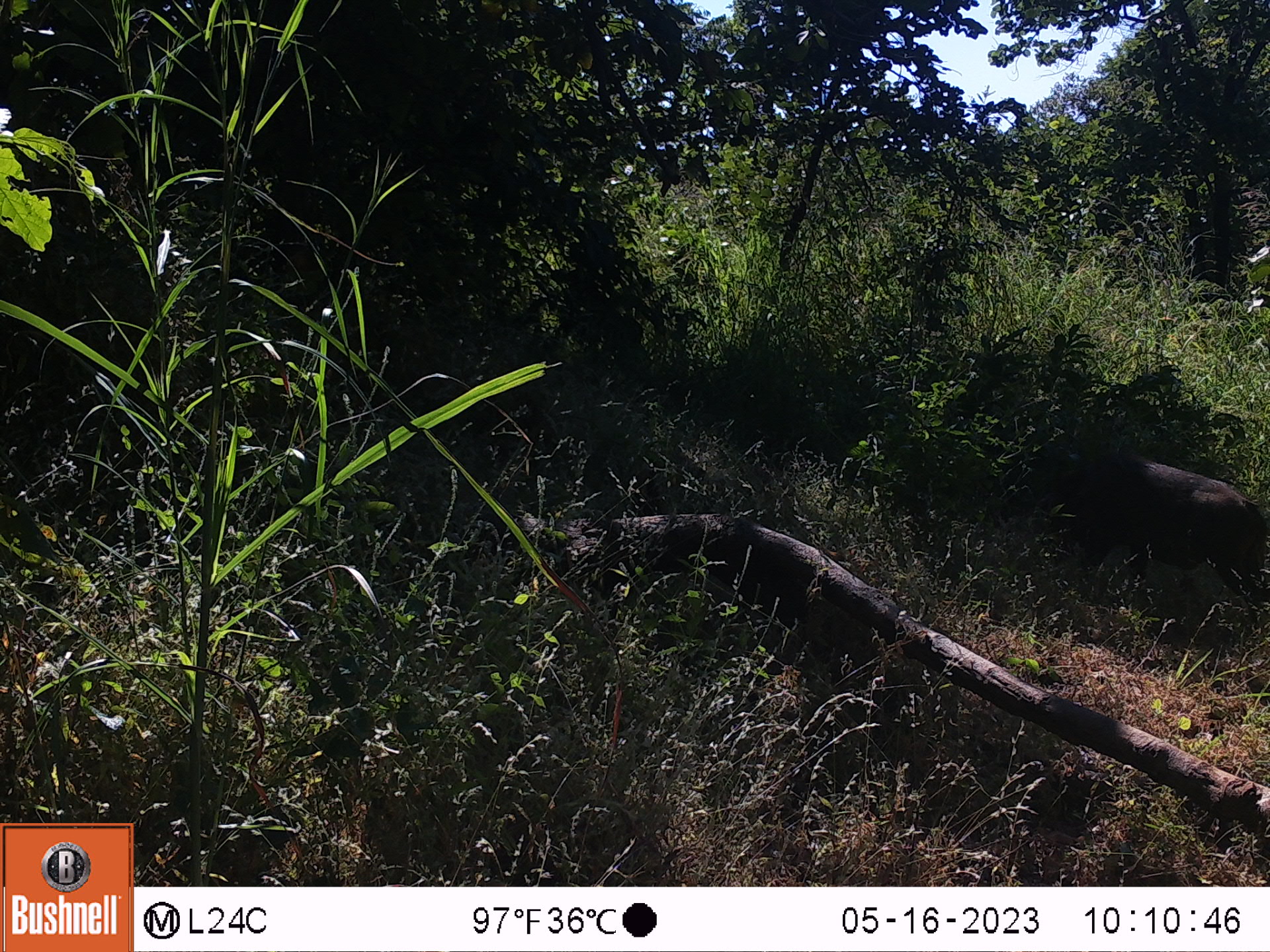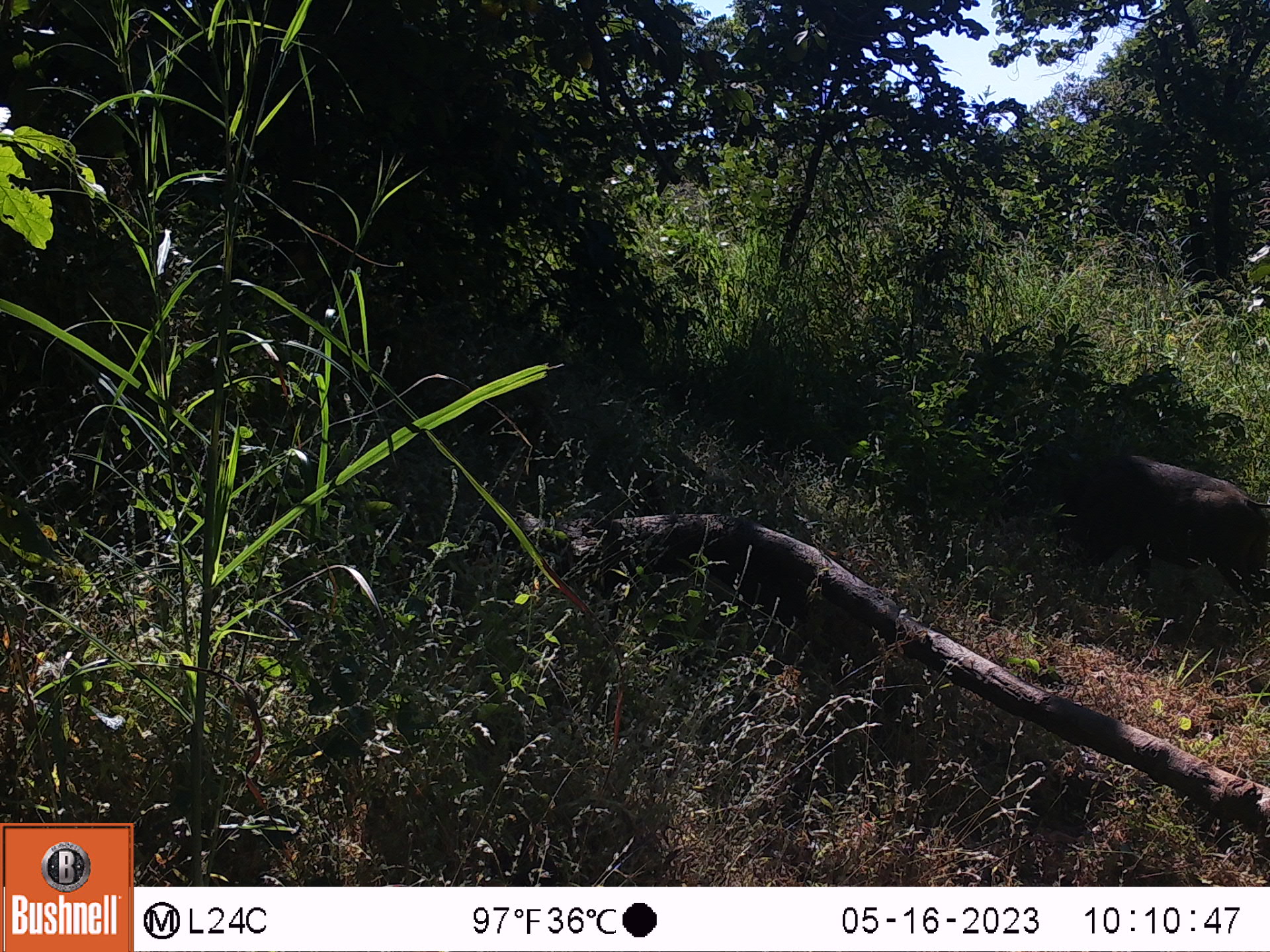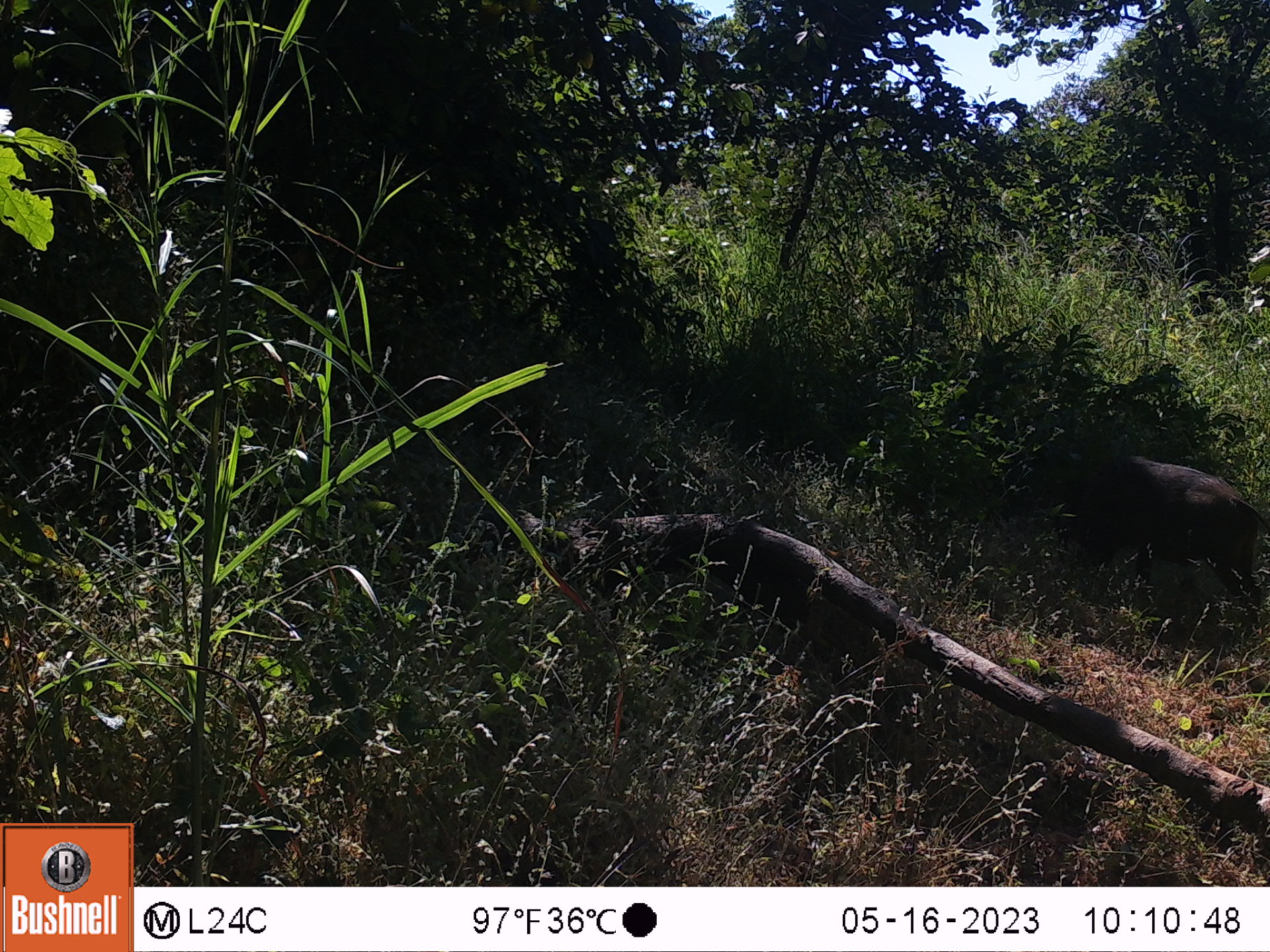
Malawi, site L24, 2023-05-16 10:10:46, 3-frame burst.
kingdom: Animalia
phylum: Chordata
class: Mammalia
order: Artiodactyla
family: Suidae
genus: Phacochoerus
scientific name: Phacochoerus africanus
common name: common warthog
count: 1